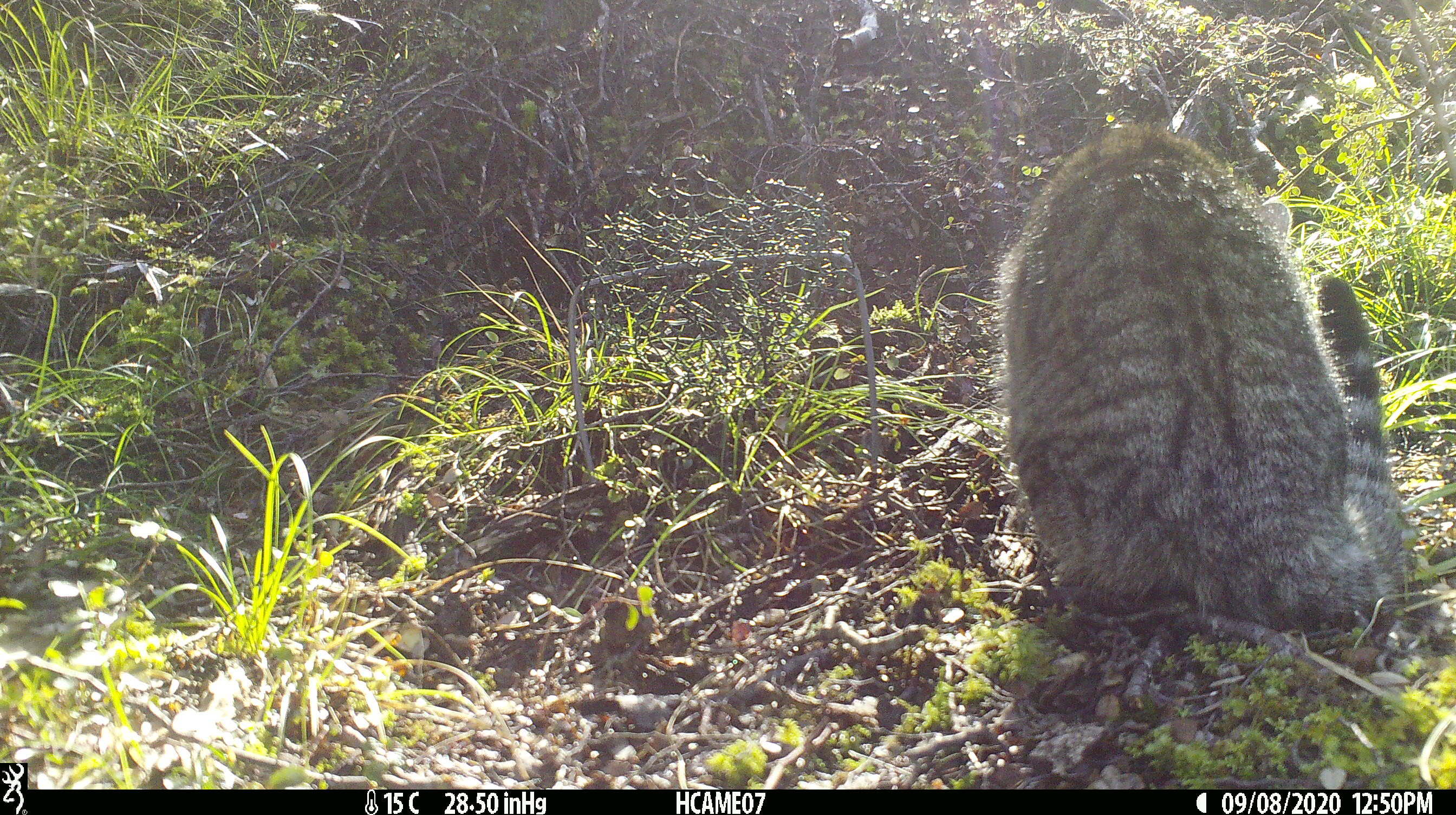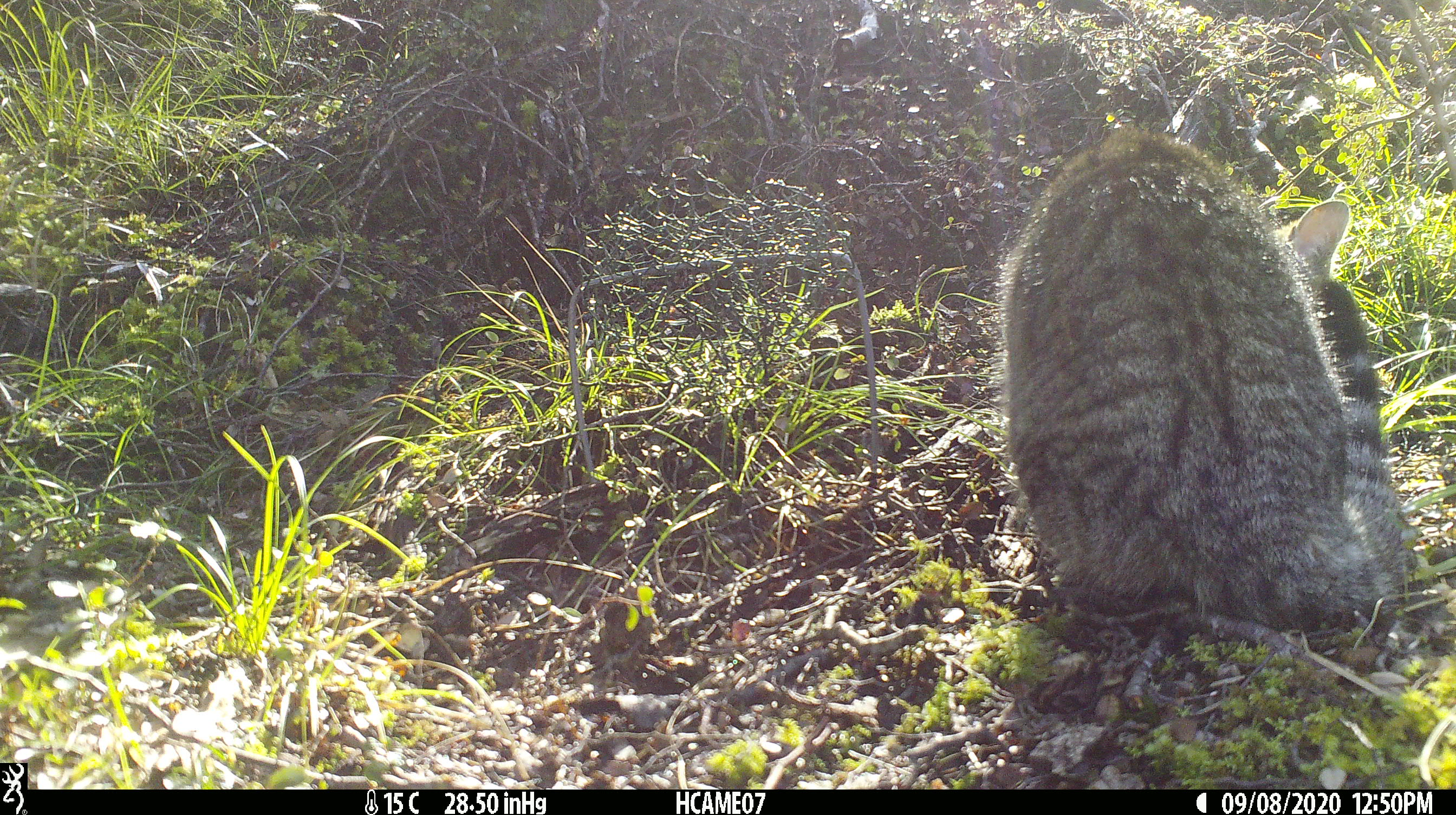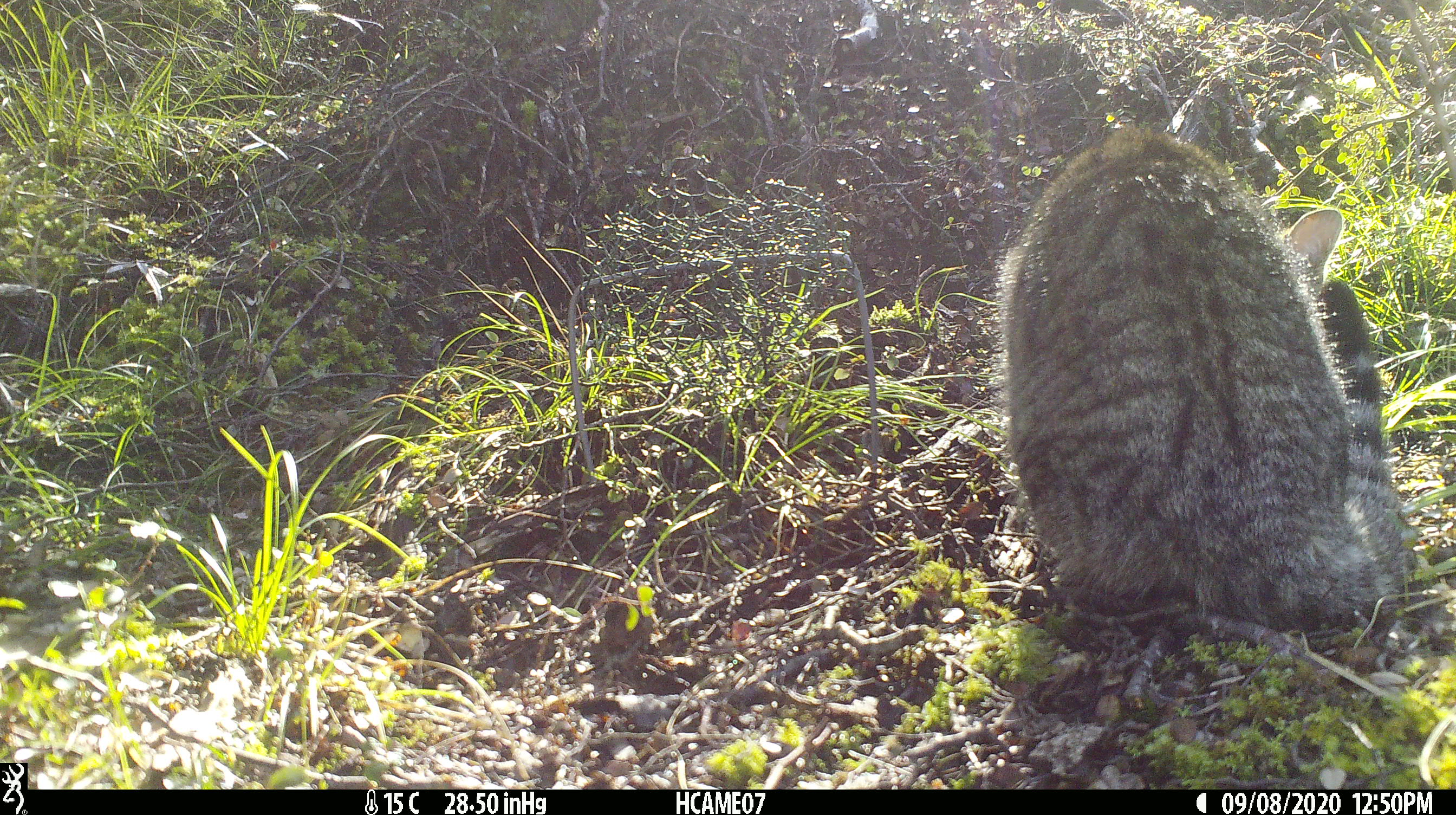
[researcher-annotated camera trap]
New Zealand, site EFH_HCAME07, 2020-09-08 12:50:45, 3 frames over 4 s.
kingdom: Animalia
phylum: Chordata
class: Mammalia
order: Carnivora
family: Felidae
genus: Felis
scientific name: Felis catus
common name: domestic cat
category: cat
Cat (domestic cat) (Felis catus).